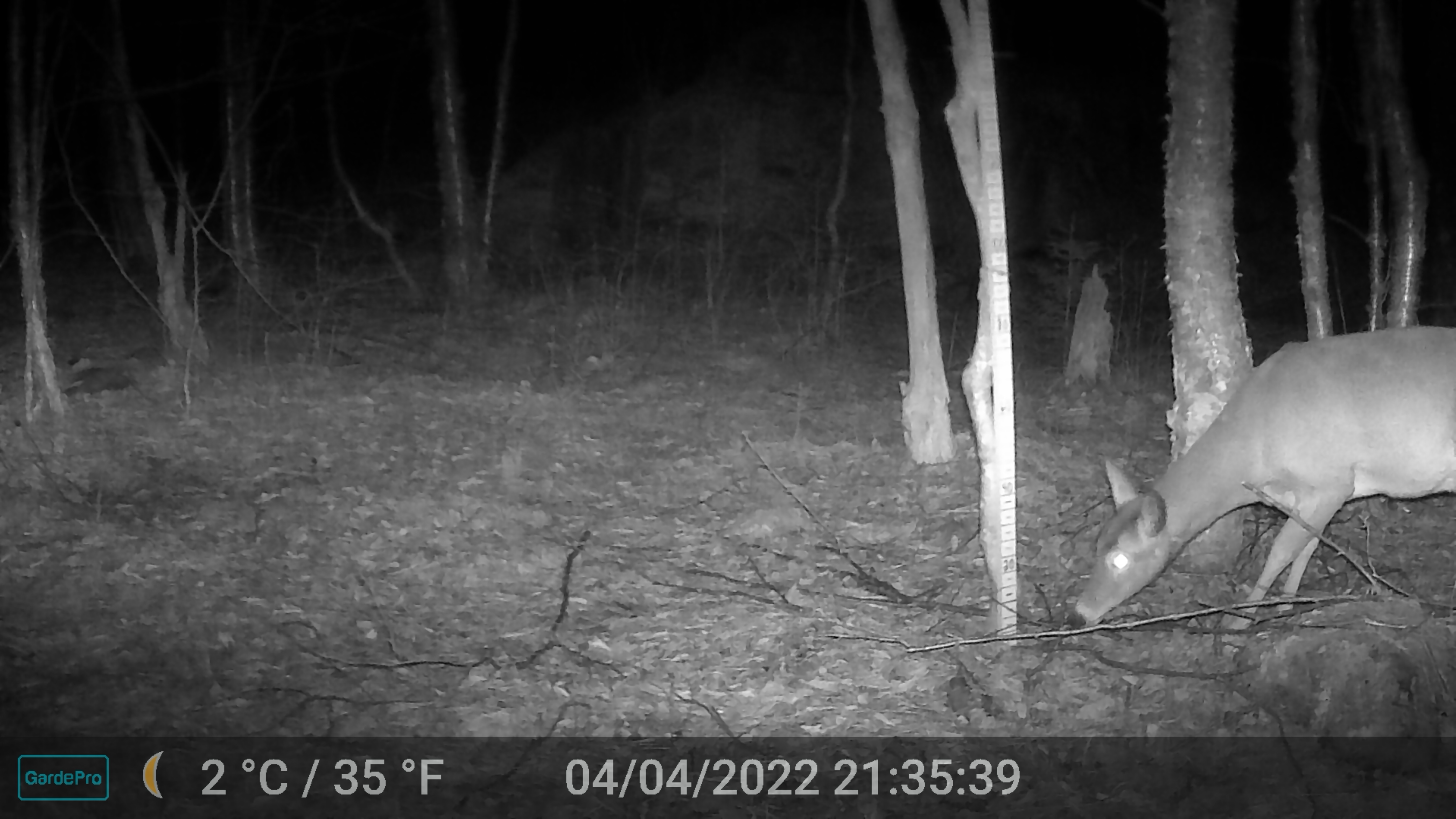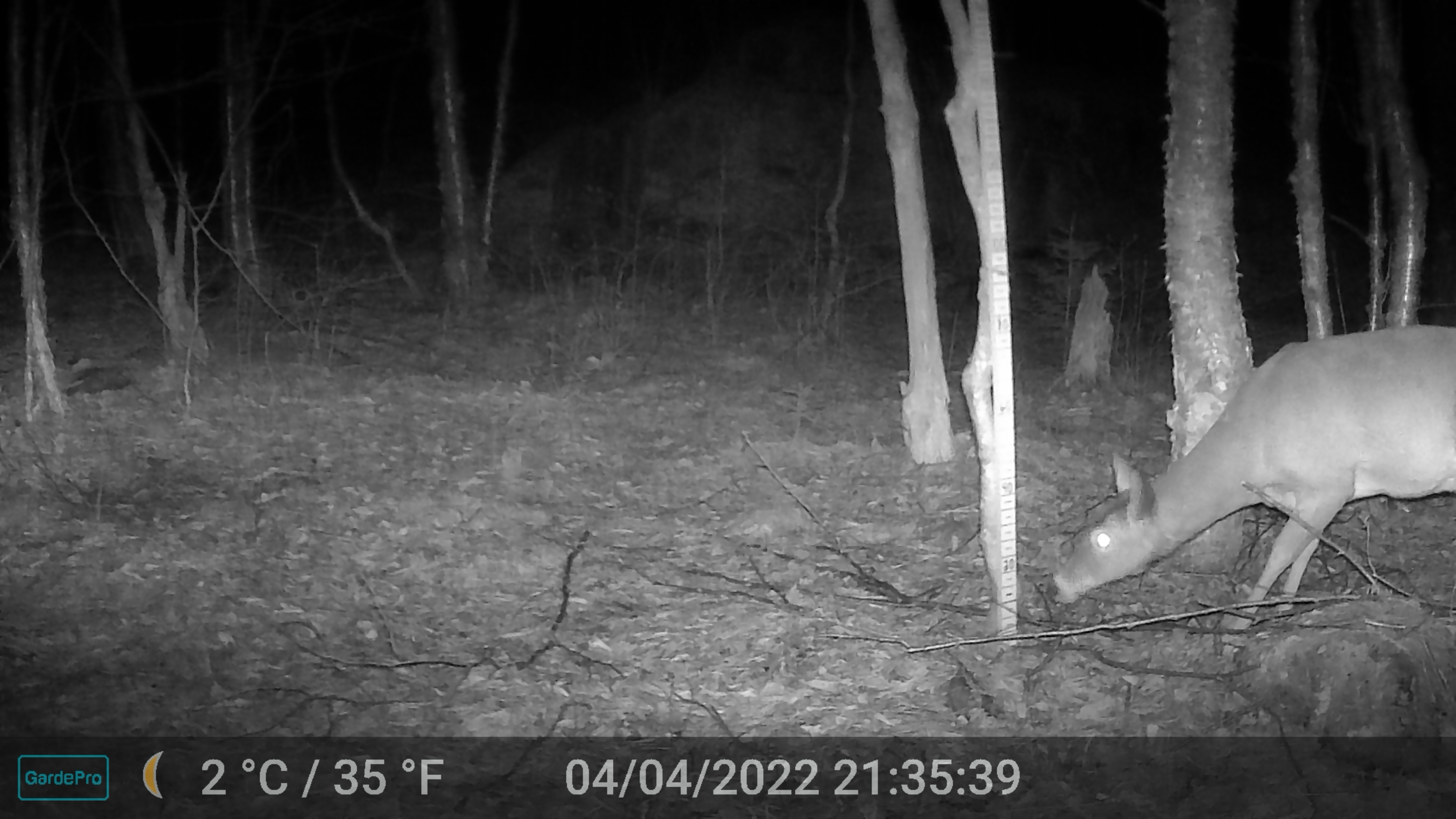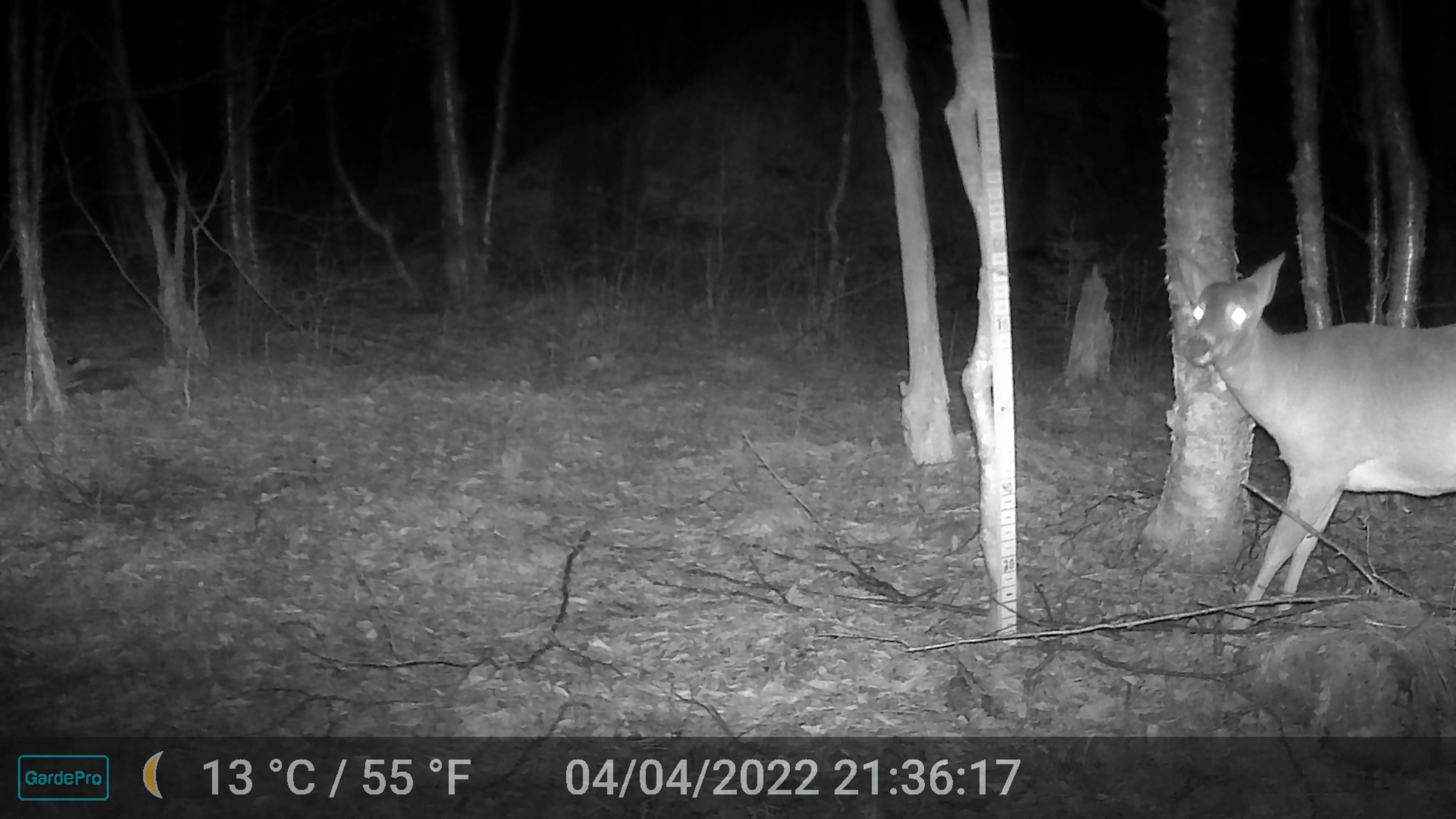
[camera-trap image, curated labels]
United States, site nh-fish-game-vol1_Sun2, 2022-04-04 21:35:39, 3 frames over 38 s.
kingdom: Animalia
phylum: Chordata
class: Mammalia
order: Artiodactyla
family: Cervidae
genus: Odocoileus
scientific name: Odocoileus virginianus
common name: white-tailed deer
White-tailed deer (Odocoileus virginianus).